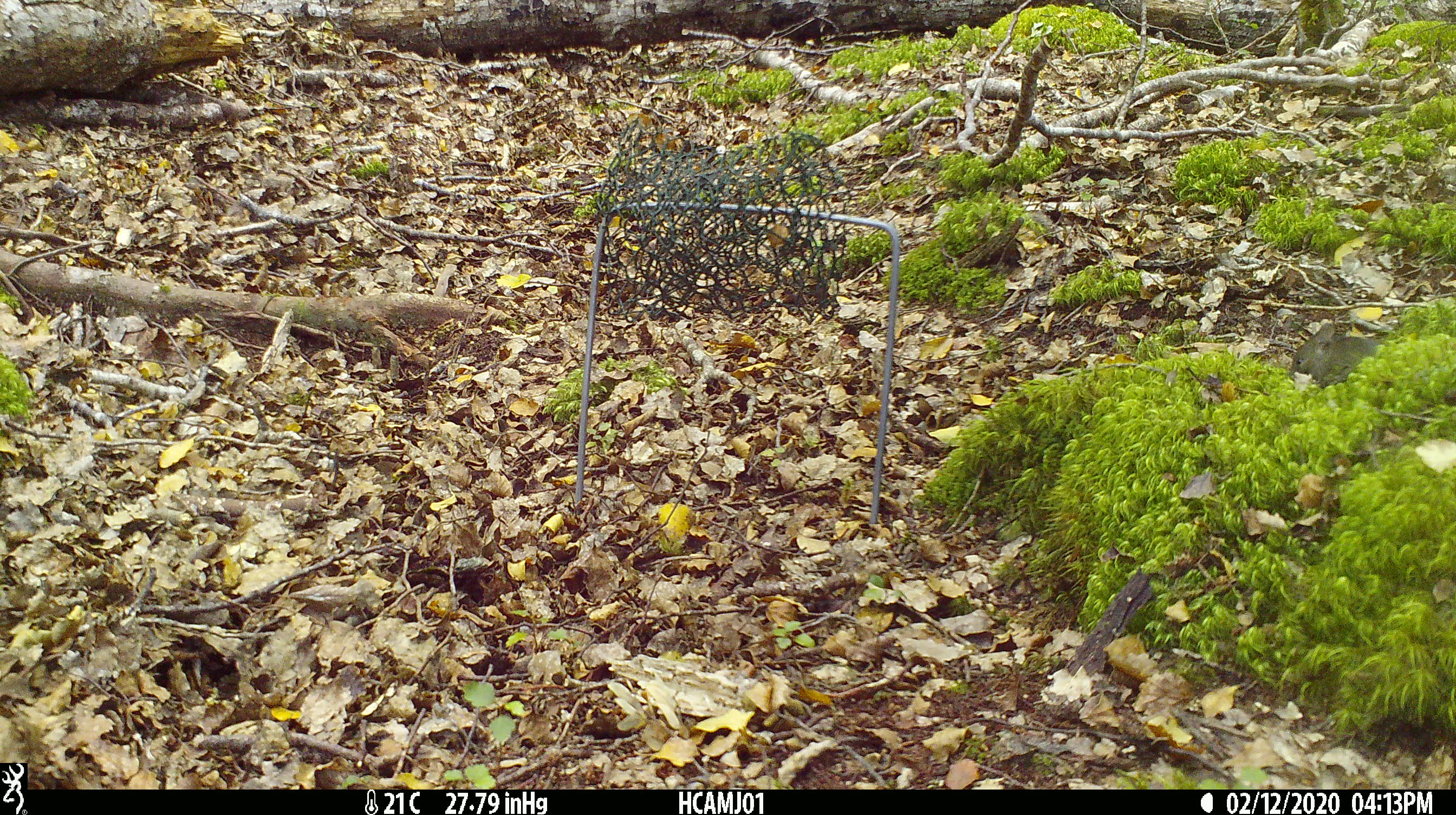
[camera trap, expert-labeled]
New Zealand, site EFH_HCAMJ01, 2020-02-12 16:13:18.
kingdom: Animalia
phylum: Chordata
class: Mammalia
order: Rodentia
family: Muridae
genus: Mus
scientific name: Mus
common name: mouse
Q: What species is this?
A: Mouse (Mus).